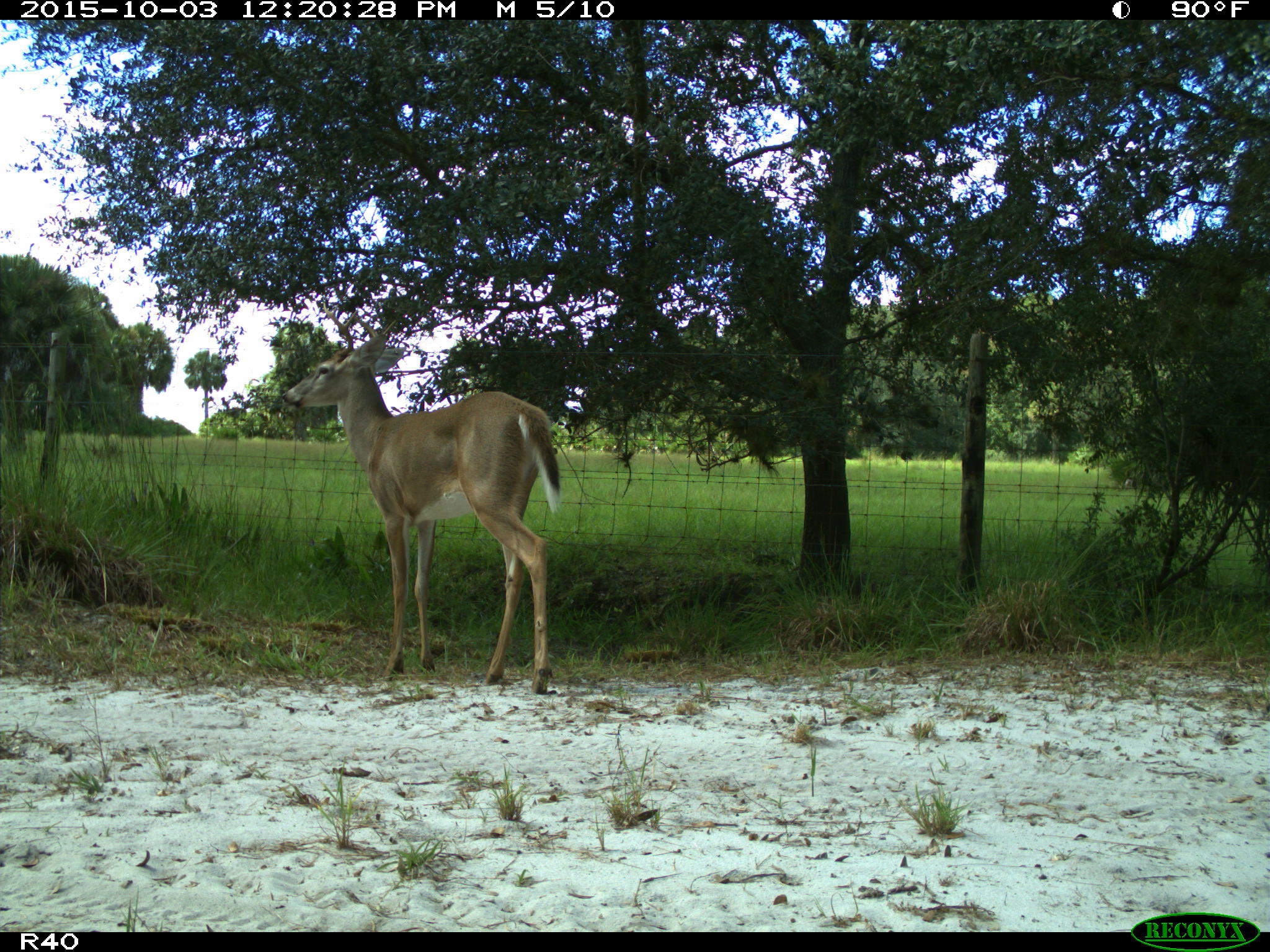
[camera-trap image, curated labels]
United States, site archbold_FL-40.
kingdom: Animalia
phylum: Chordata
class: Mammalia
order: Artiodactyla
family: Cervidae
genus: Odocoileus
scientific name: Odocoileus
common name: deer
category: unidentified deer